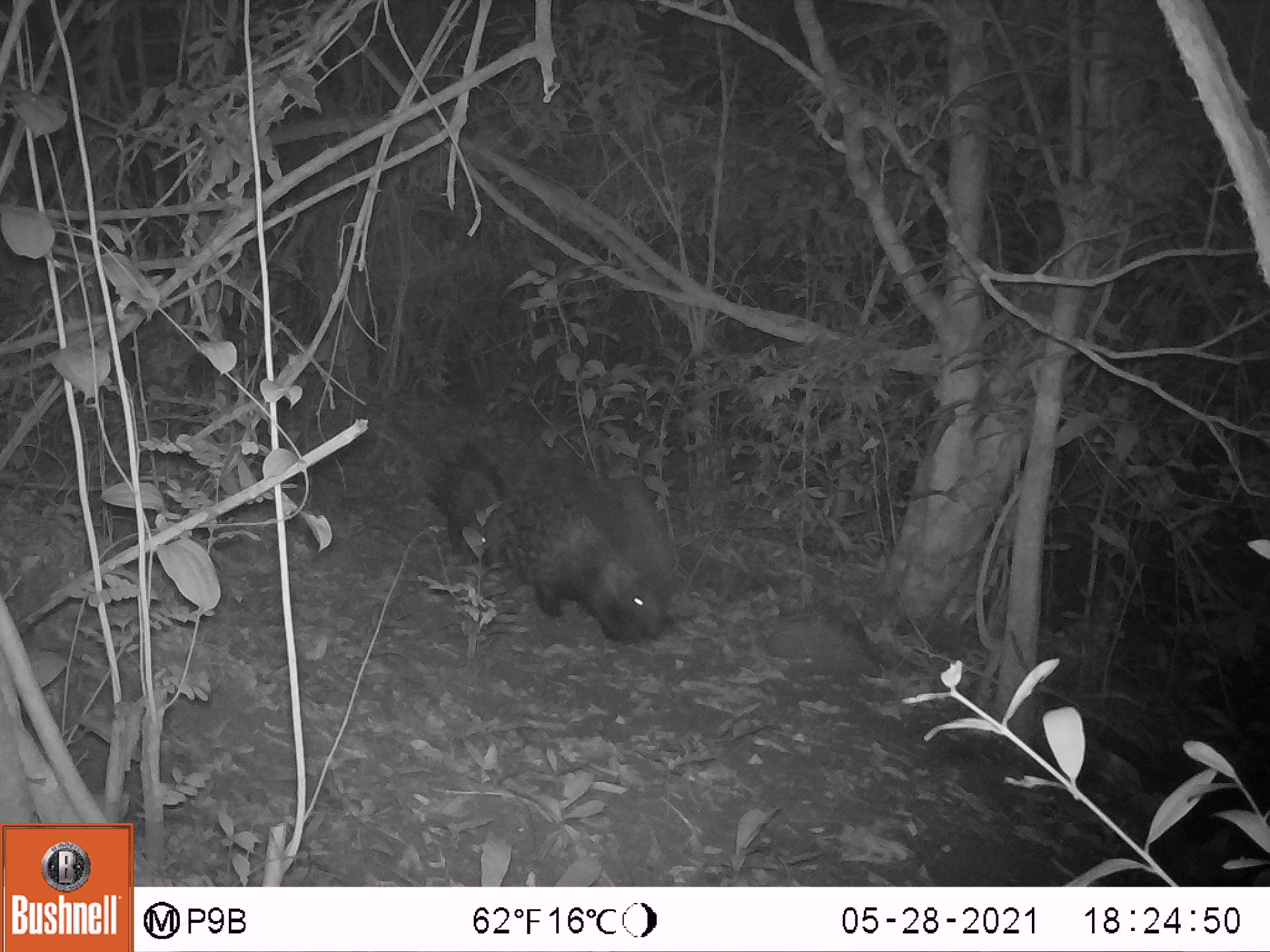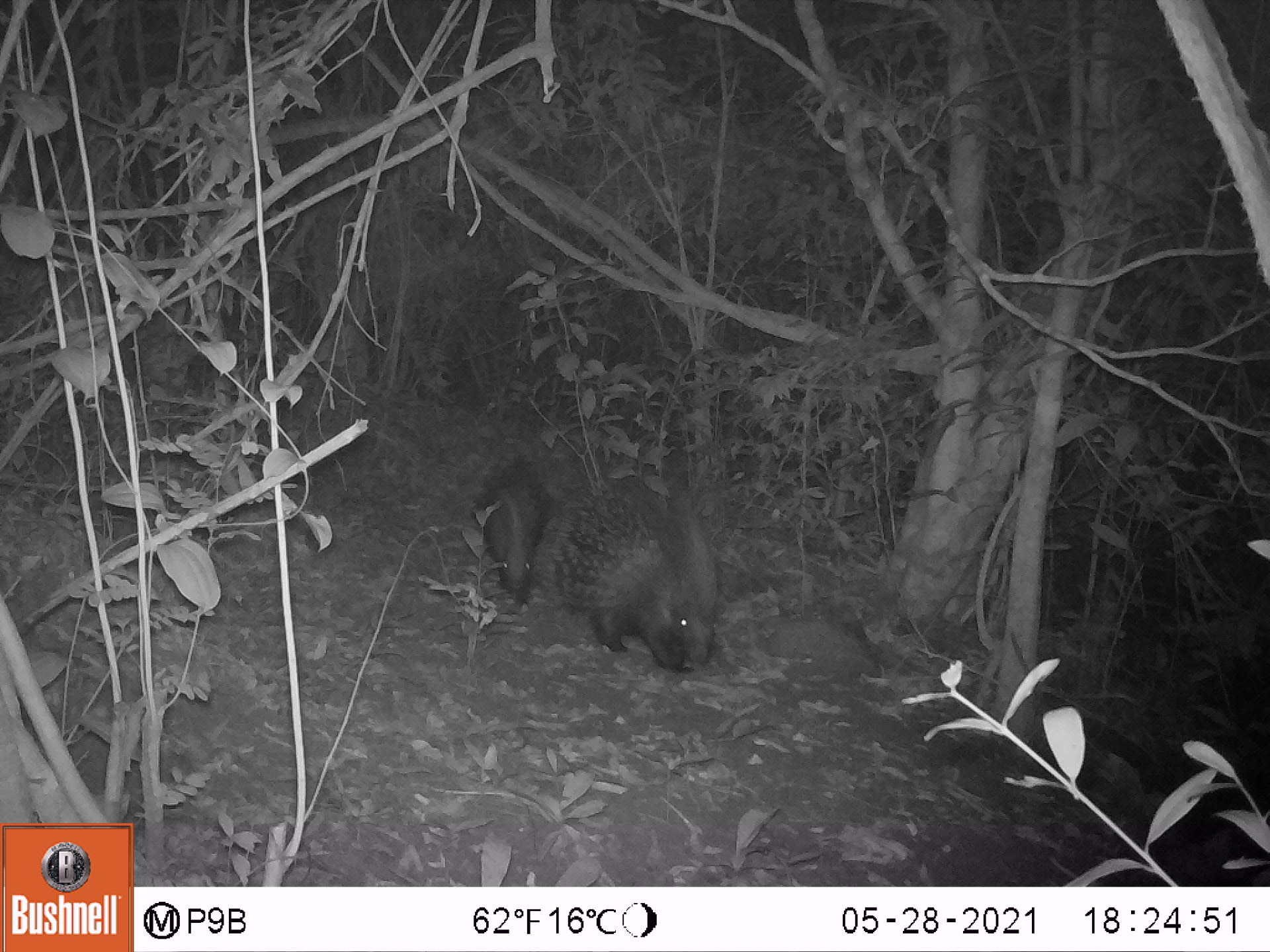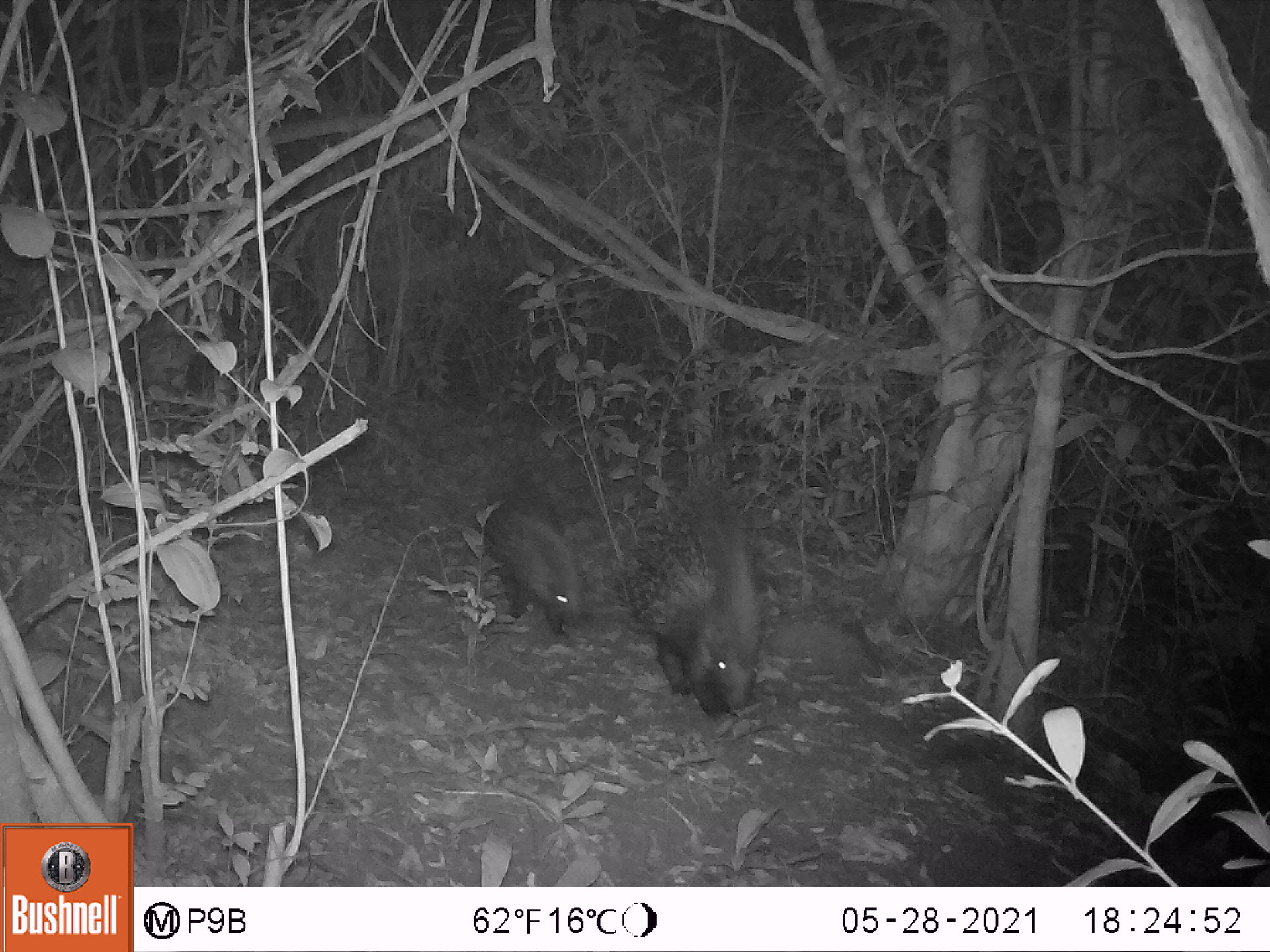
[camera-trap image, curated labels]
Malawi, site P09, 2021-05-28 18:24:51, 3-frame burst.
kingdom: Animalia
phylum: Chordata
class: Mammalia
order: Rodentia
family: Hystricidae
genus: Hystrix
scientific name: Hystrix africaeaustralis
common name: cape porcupine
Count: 2.